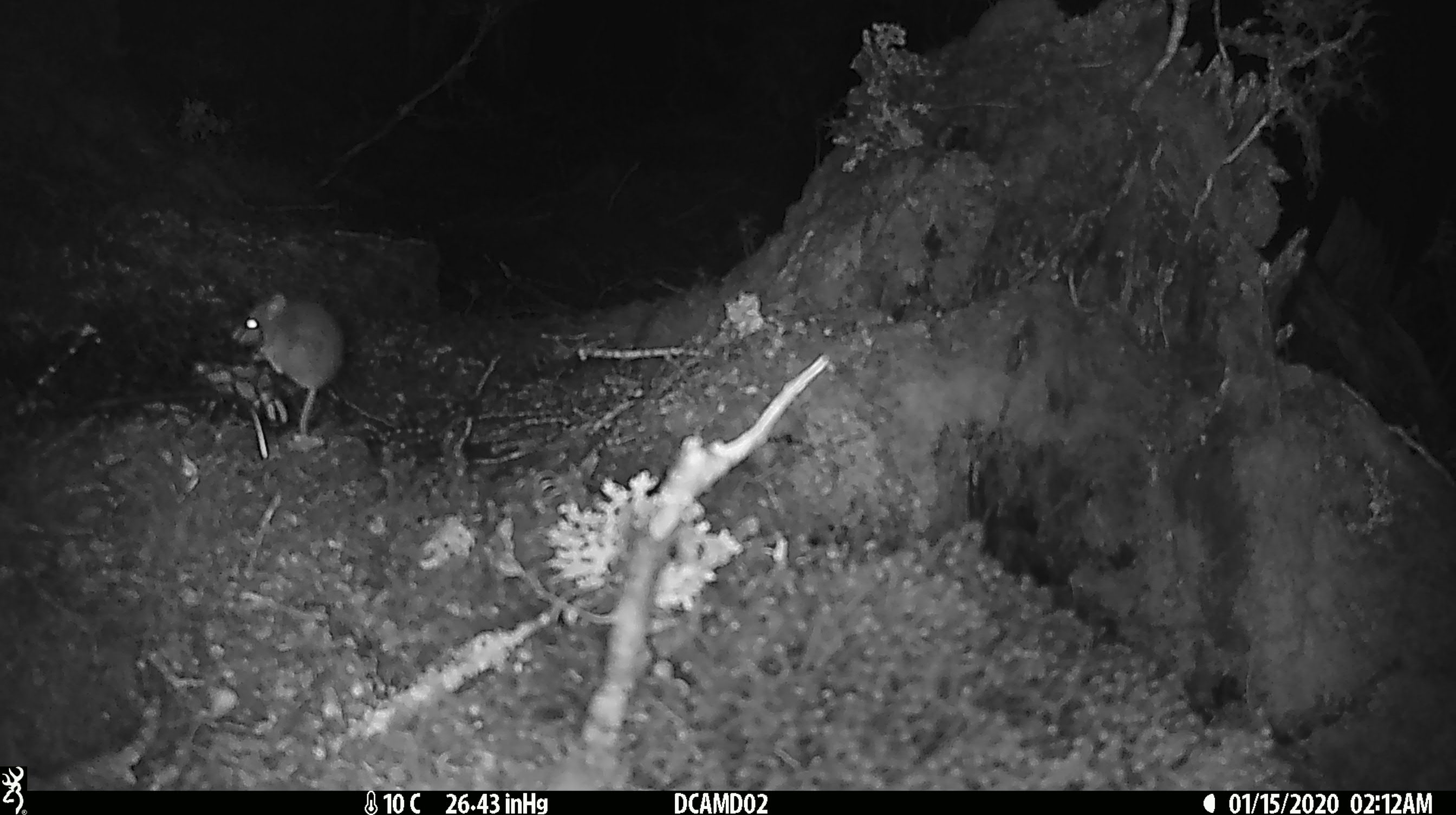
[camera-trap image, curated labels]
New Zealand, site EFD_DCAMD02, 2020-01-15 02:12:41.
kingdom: Animalia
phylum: Chordata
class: Mammalia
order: Rodentia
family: Muridae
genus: Mus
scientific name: Mus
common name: mouse